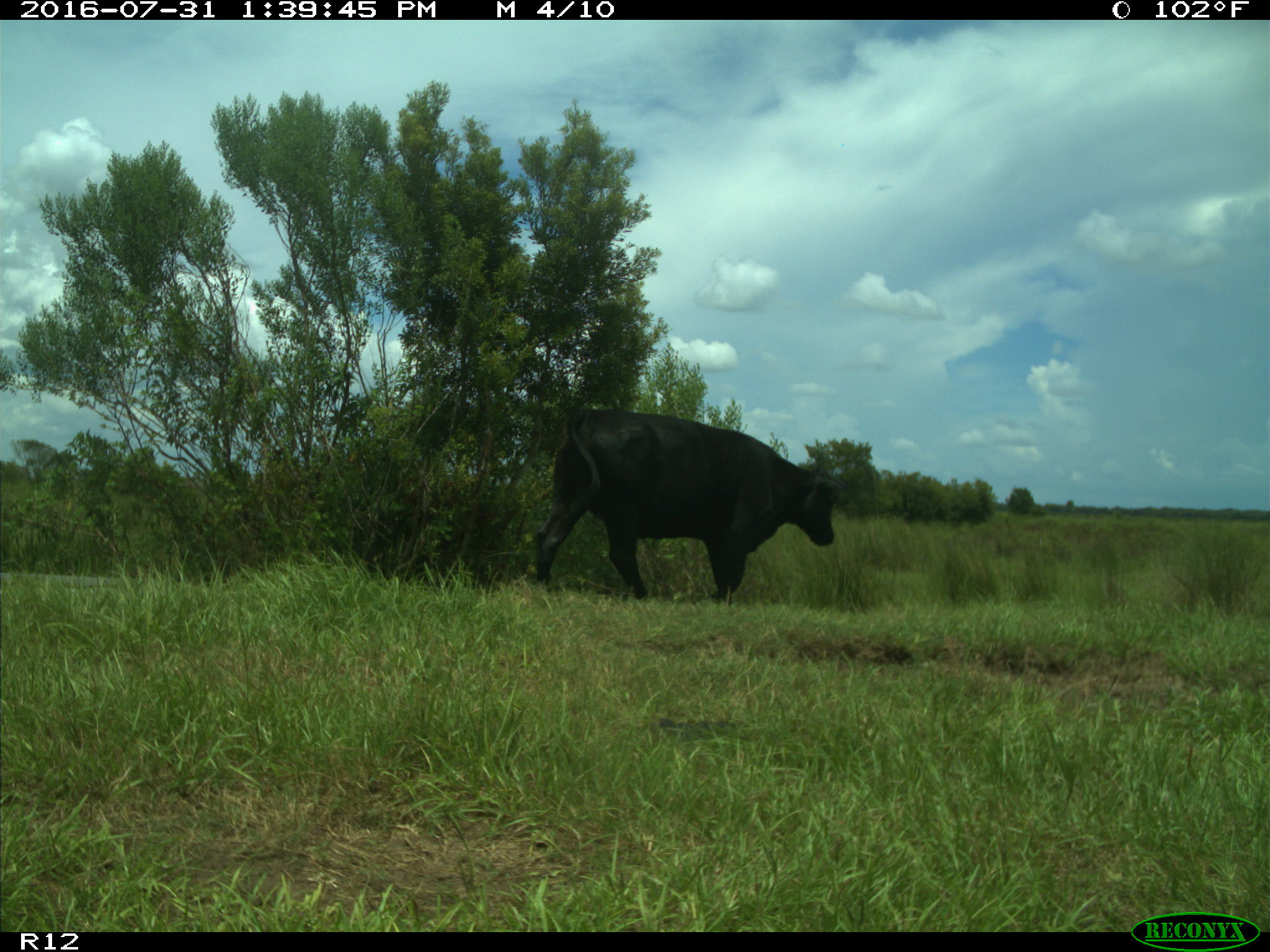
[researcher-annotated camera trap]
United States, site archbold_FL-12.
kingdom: Animalia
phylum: Chordata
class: Mammalia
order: Artiodactyla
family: Bovidae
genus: Bos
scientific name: Bos taurus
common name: domestic cow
Bos taurus (domestic cow).